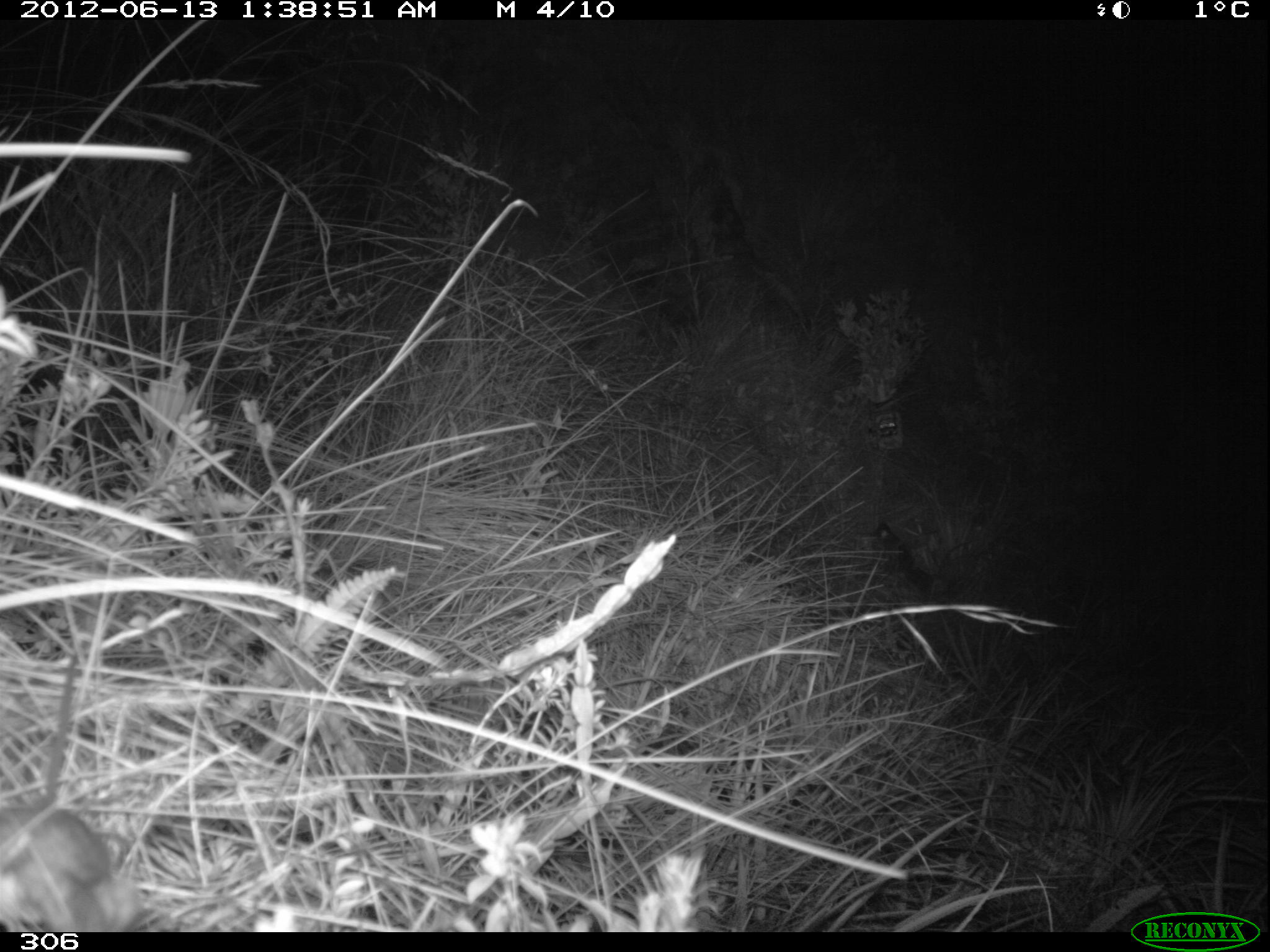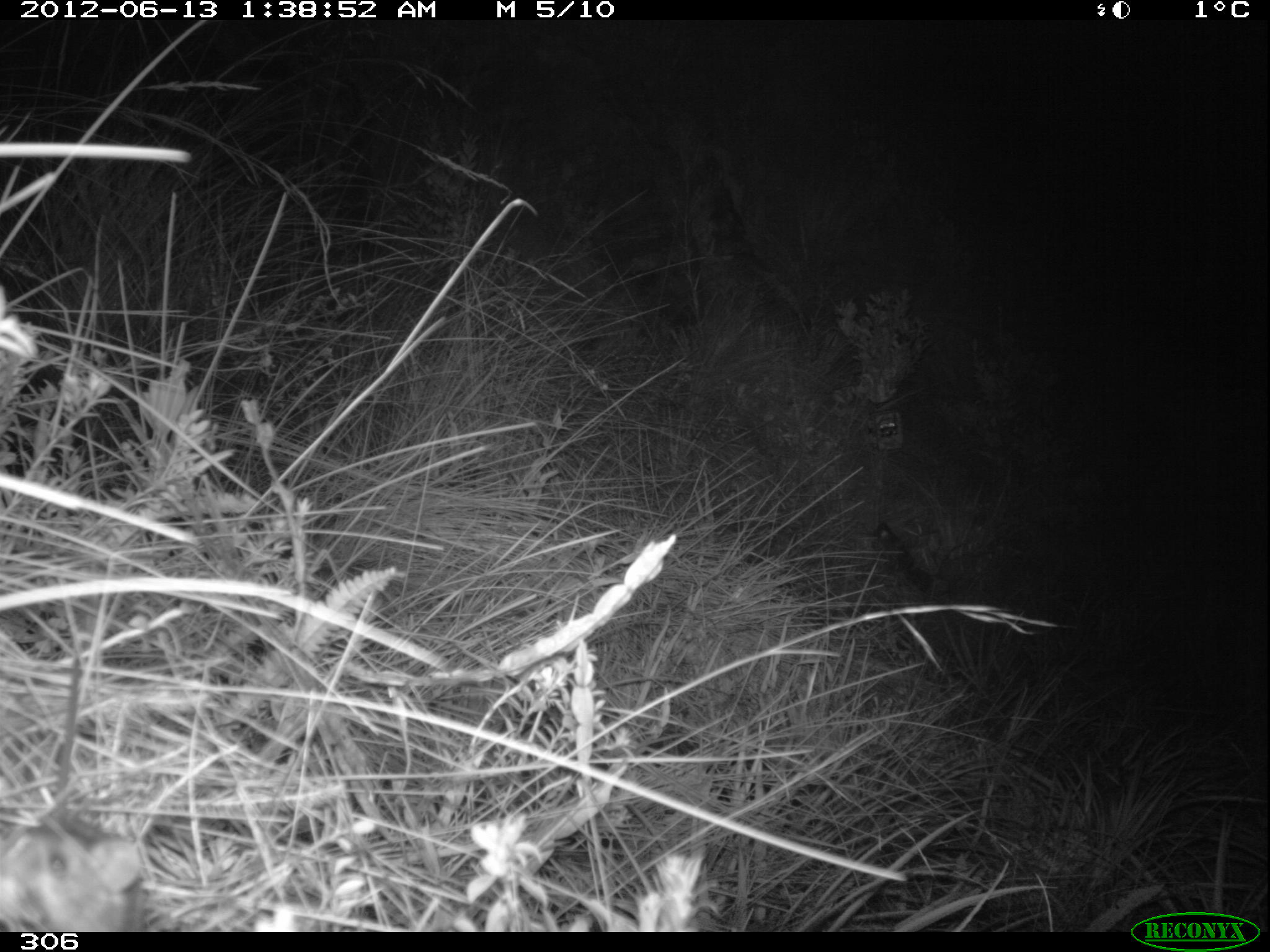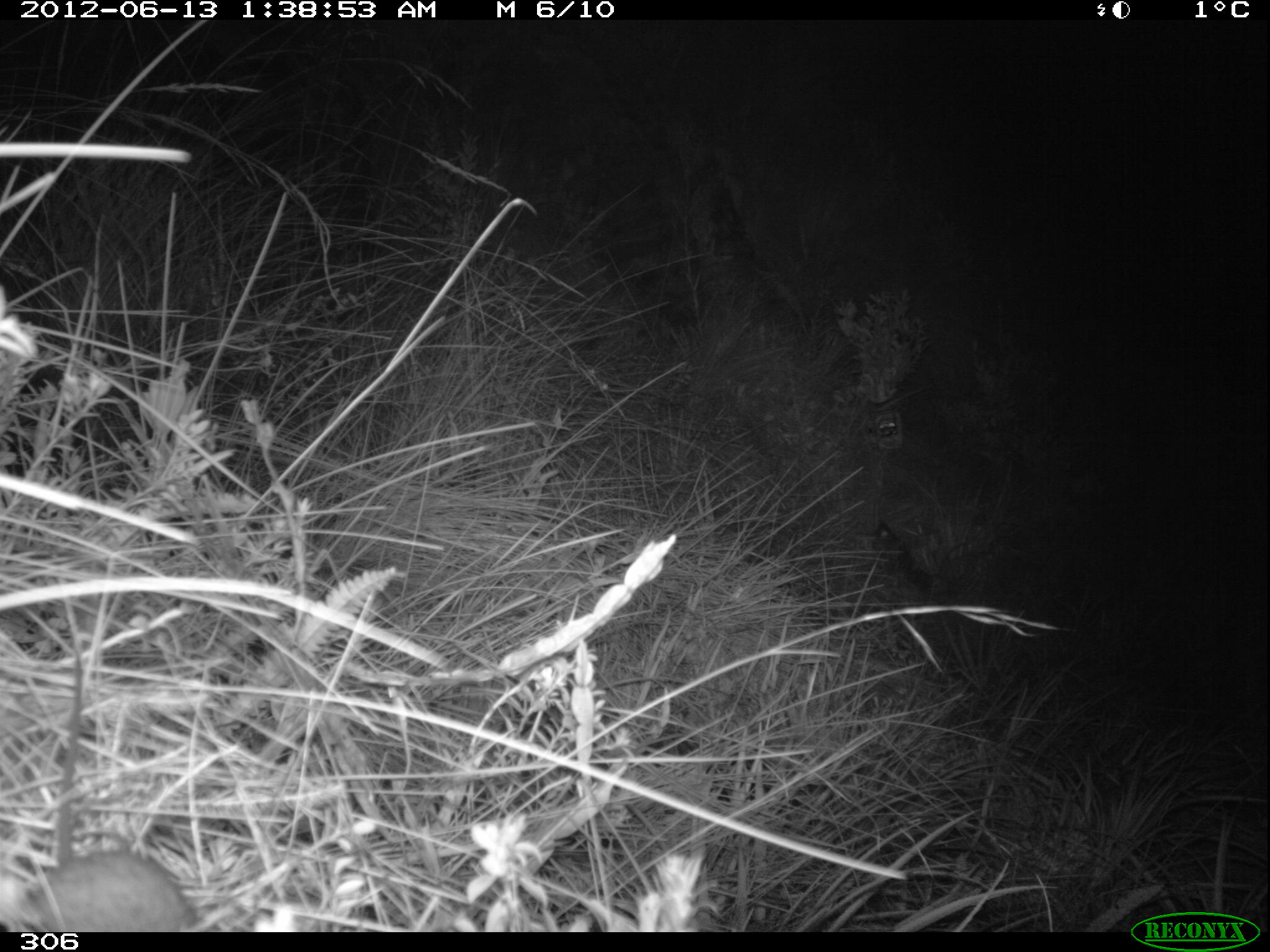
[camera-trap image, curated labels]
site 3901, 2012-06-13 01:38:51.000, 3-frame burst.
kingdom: Animalia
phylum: Chordata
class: Mammalia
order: Rodentia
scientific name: Rodentia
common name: rodents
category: unknown rodent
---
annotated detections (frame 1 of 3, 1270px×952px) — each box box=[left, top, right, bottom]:
unknown rodent: box=[0, 794, 126, 927]